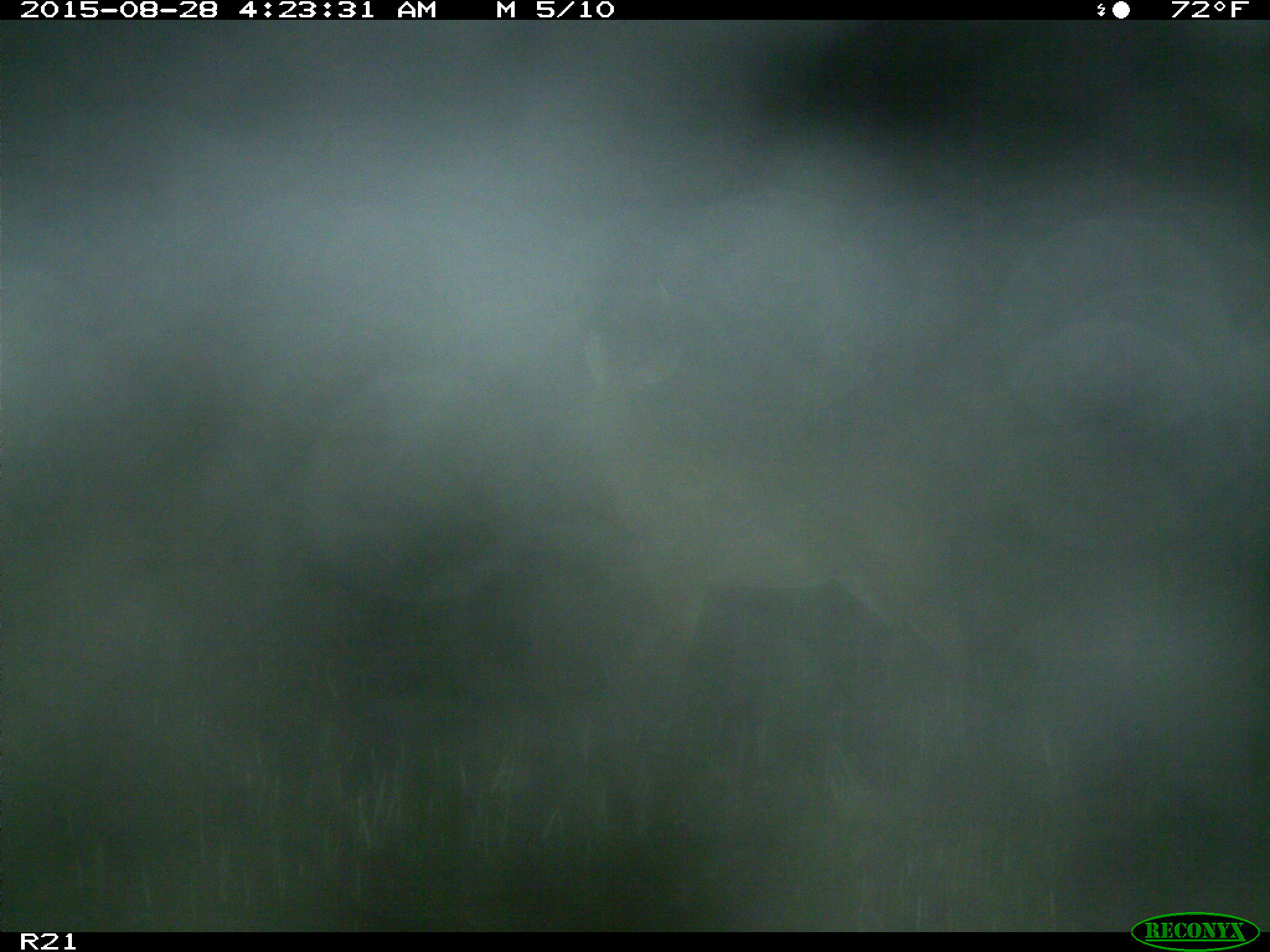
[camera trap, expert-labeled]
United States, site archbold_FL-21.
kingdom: Animalia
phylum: Chordata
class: Mammalia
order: Artiodactyla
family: Cervidae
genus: Odocoileus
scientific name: Odocoileus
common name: deer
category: unidentified deer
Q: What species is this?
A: Unidentified deer (deer) (Odocoileus).